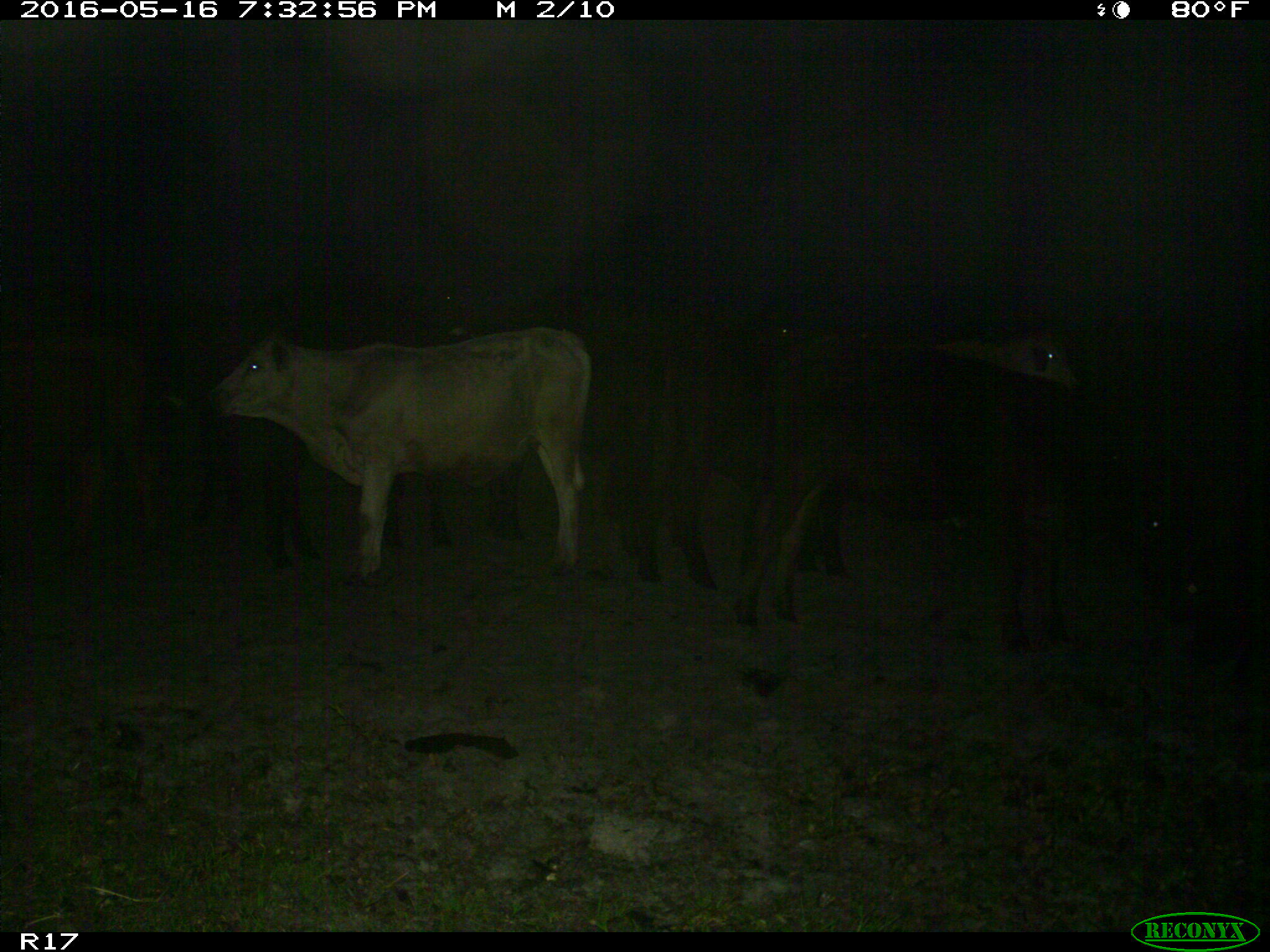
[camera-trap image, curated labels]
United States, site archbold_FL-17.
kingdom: Animalia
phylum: Chordata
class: Mammalia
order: Artiodactyla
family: Bovidae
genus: Bos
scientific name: Bos taurus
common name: domestic cow